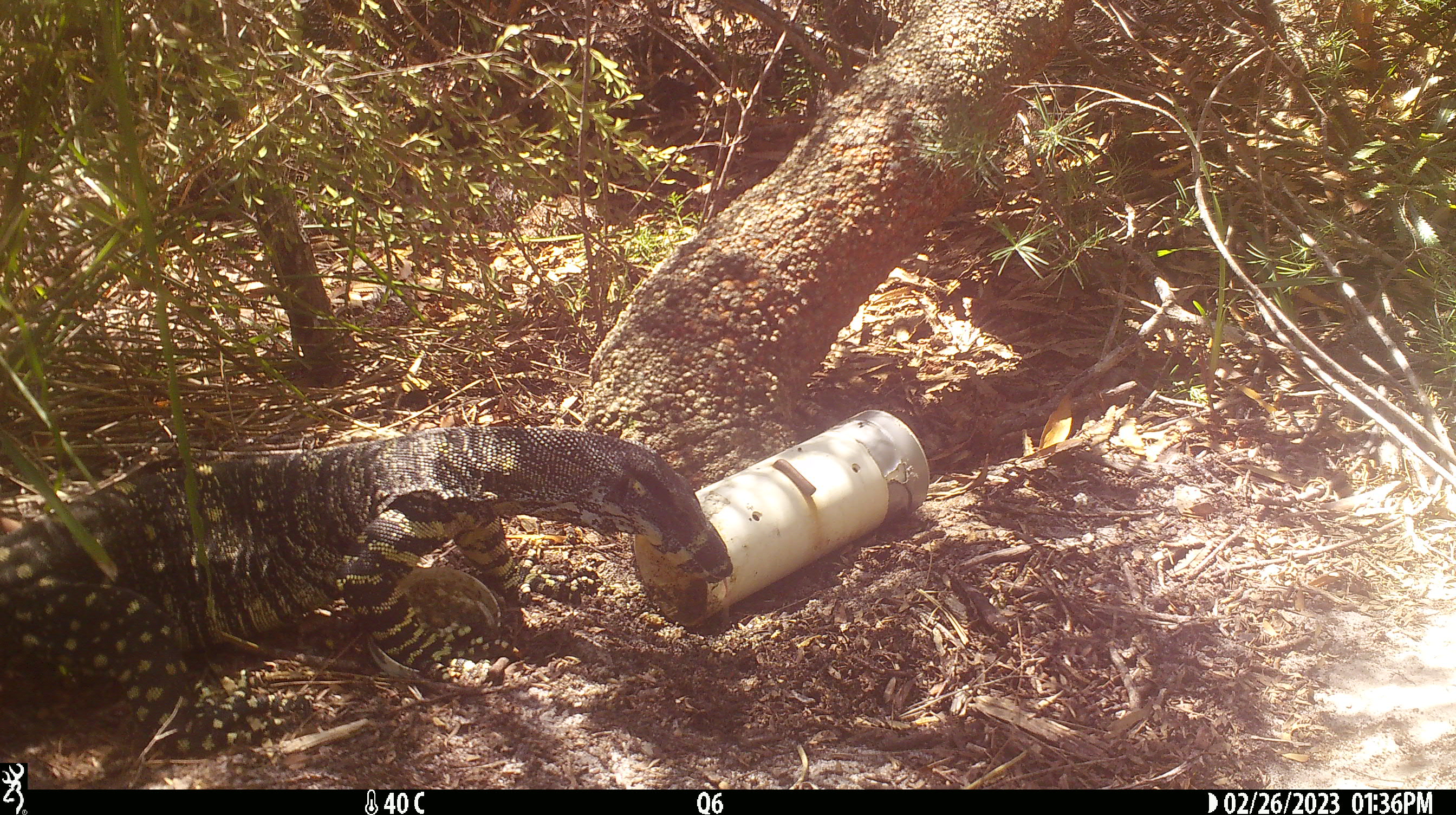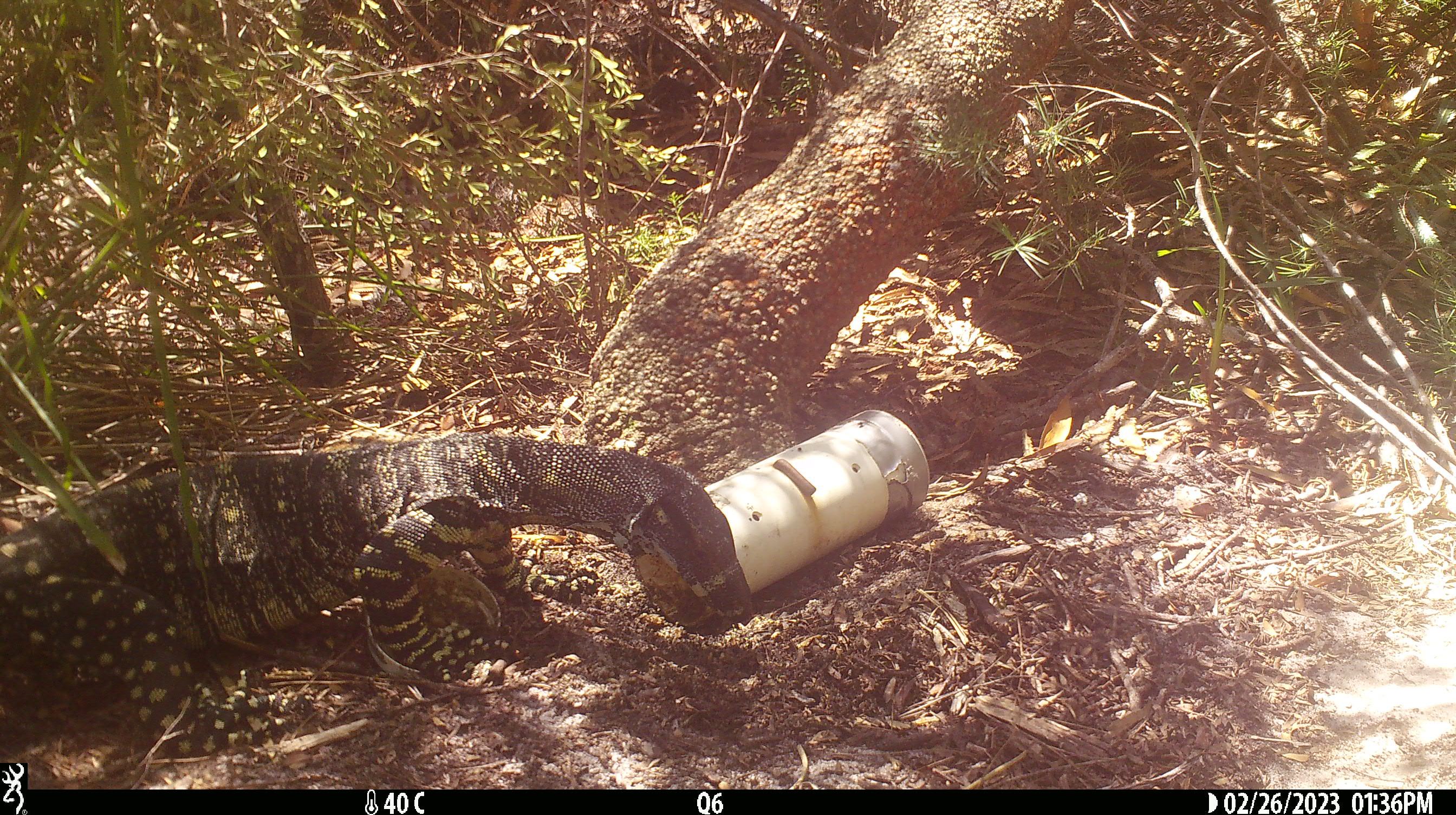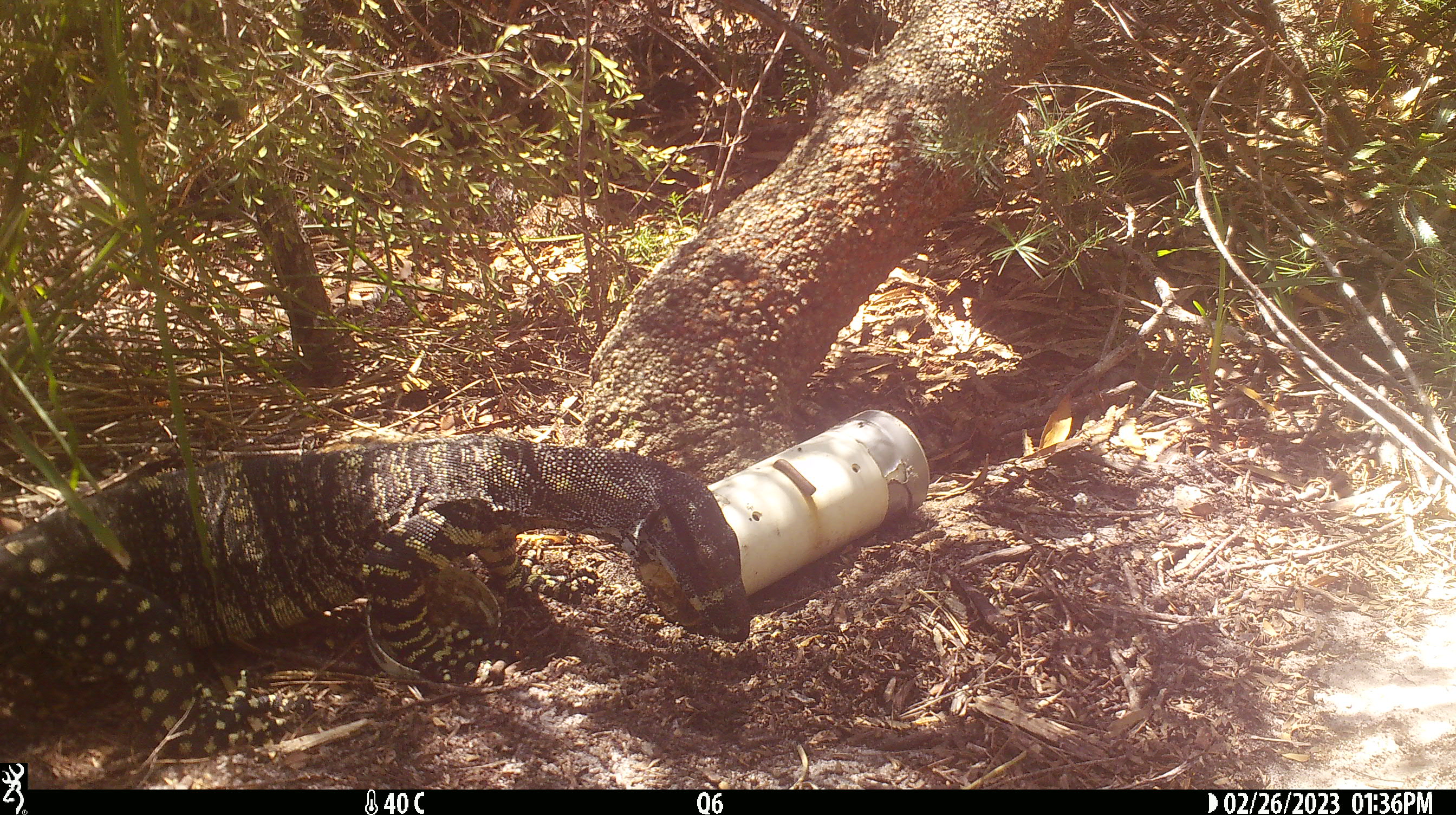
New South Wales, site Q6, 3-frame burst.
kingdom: Animalia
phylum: Chordata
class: Reptilia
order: Squamata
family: Varanidae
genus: Varanus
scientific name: Varanus varius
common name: lace monitor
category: goanna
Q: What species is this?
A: Goanna (lace monitor) (Varanus varius).